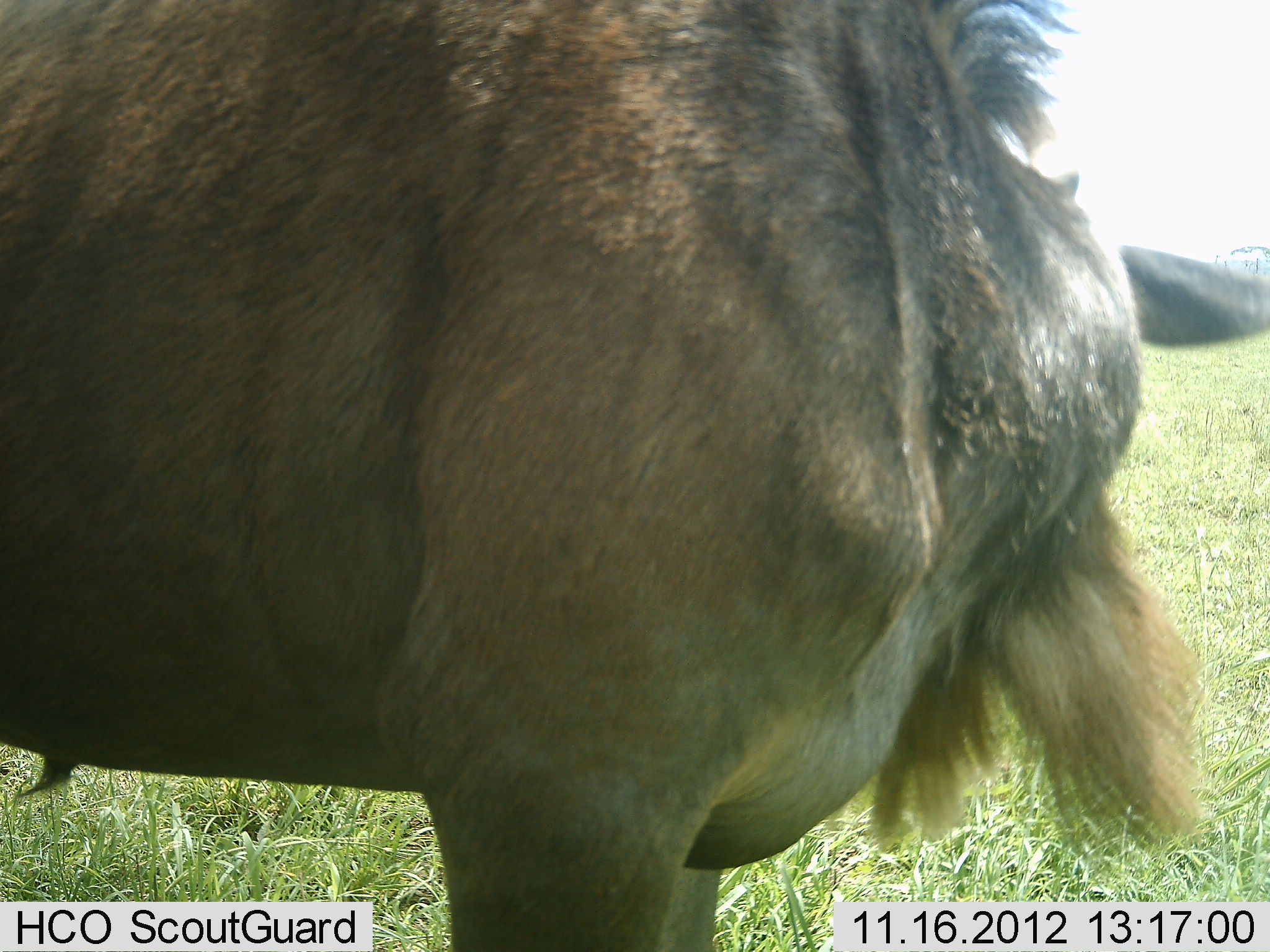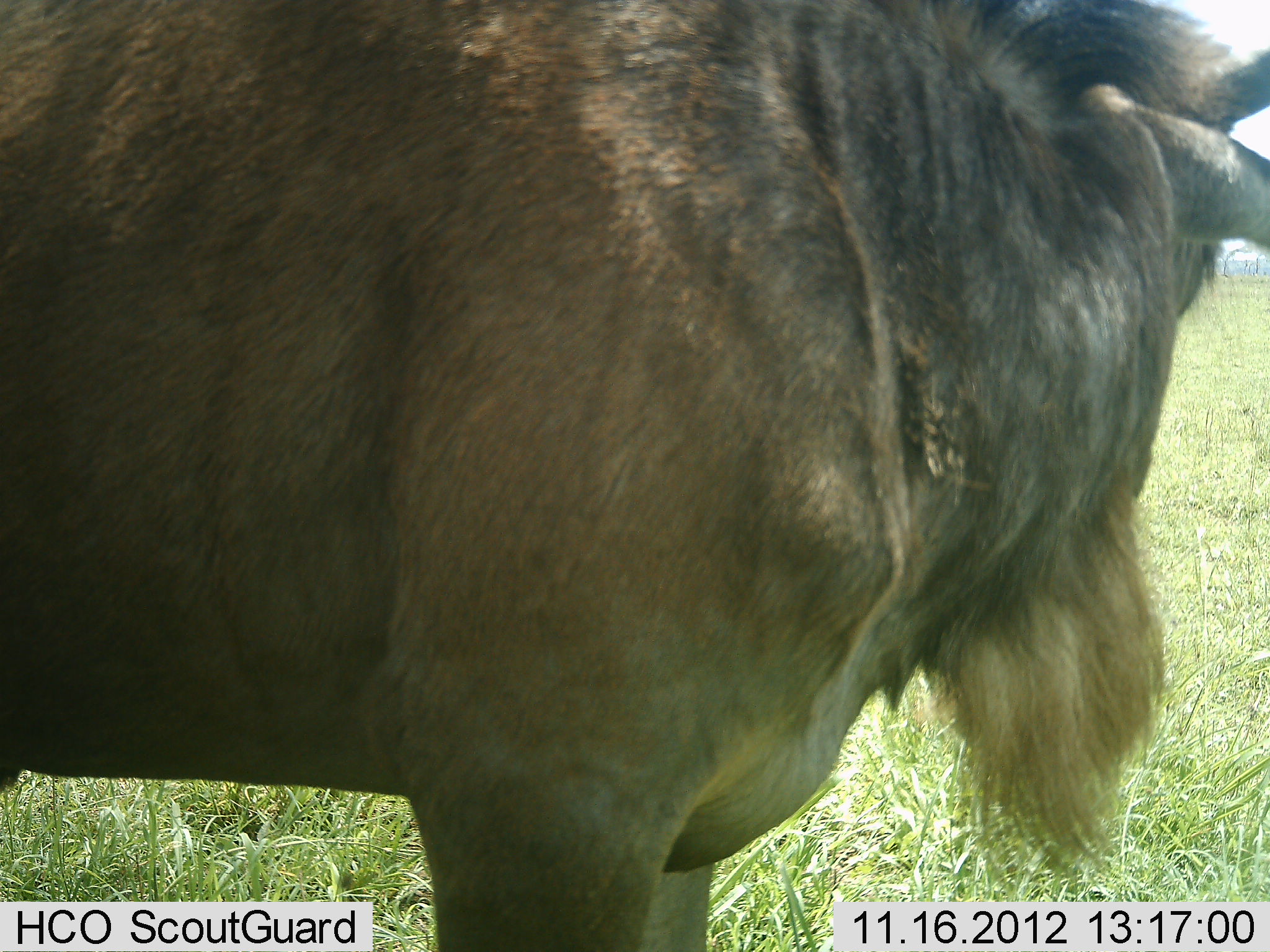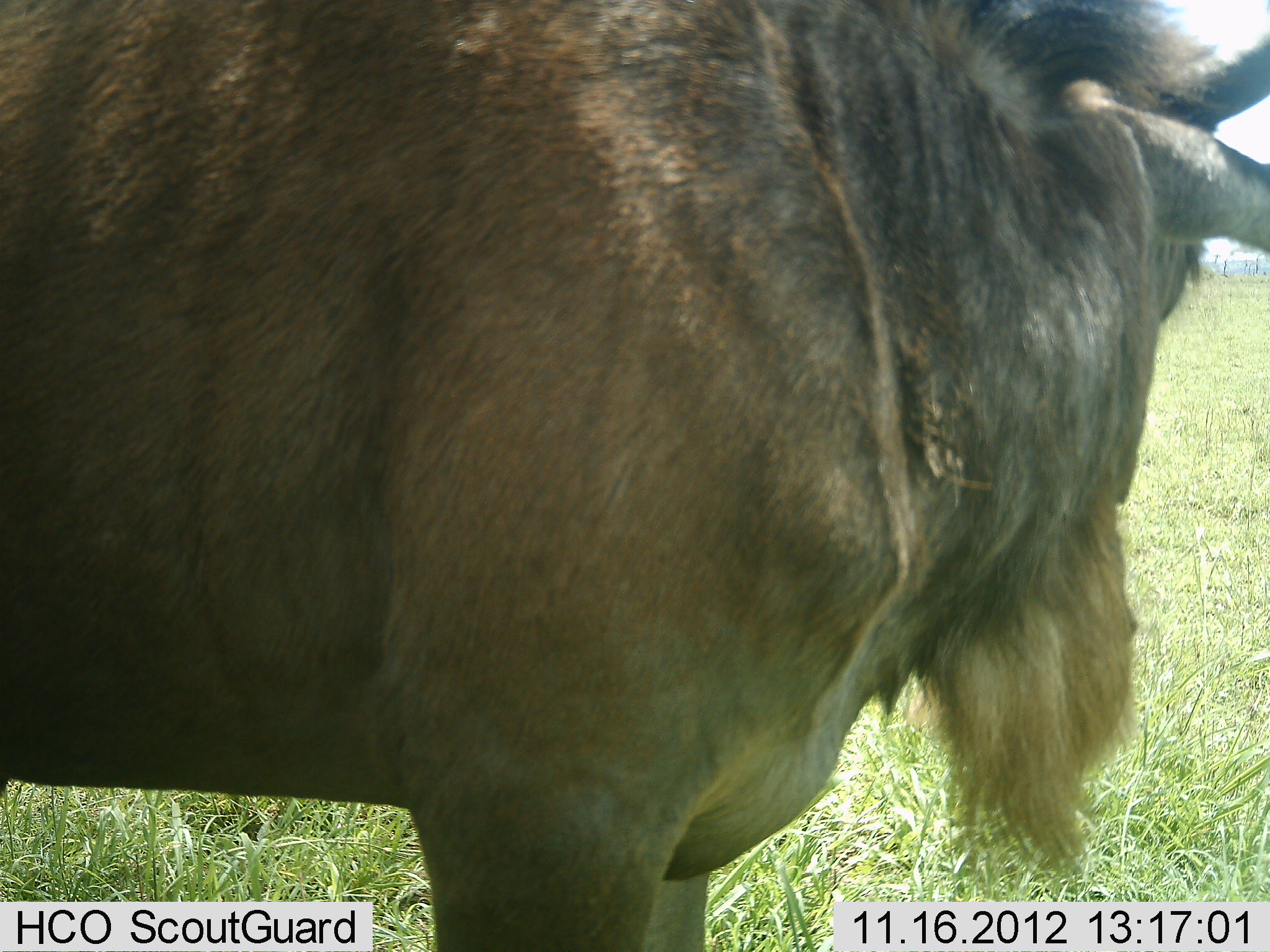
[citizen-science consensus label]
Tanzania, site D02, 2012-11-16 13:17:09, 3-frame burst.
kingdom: Animalia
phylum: Chordata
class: Mammalia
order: Artiodactyla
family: Bovidae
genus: Connochaetes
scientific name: Connochaetes taurinus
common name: blue wildebeest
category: wildebeest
Wildebeest (blue wildebeest) (Connochaetes taurinus), count 1. Behavior (volunteer vote fractions): standing 100%, resting 0%, moving 0%, interacting 0%. Young present (vote fraction): 0%. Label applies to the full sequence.